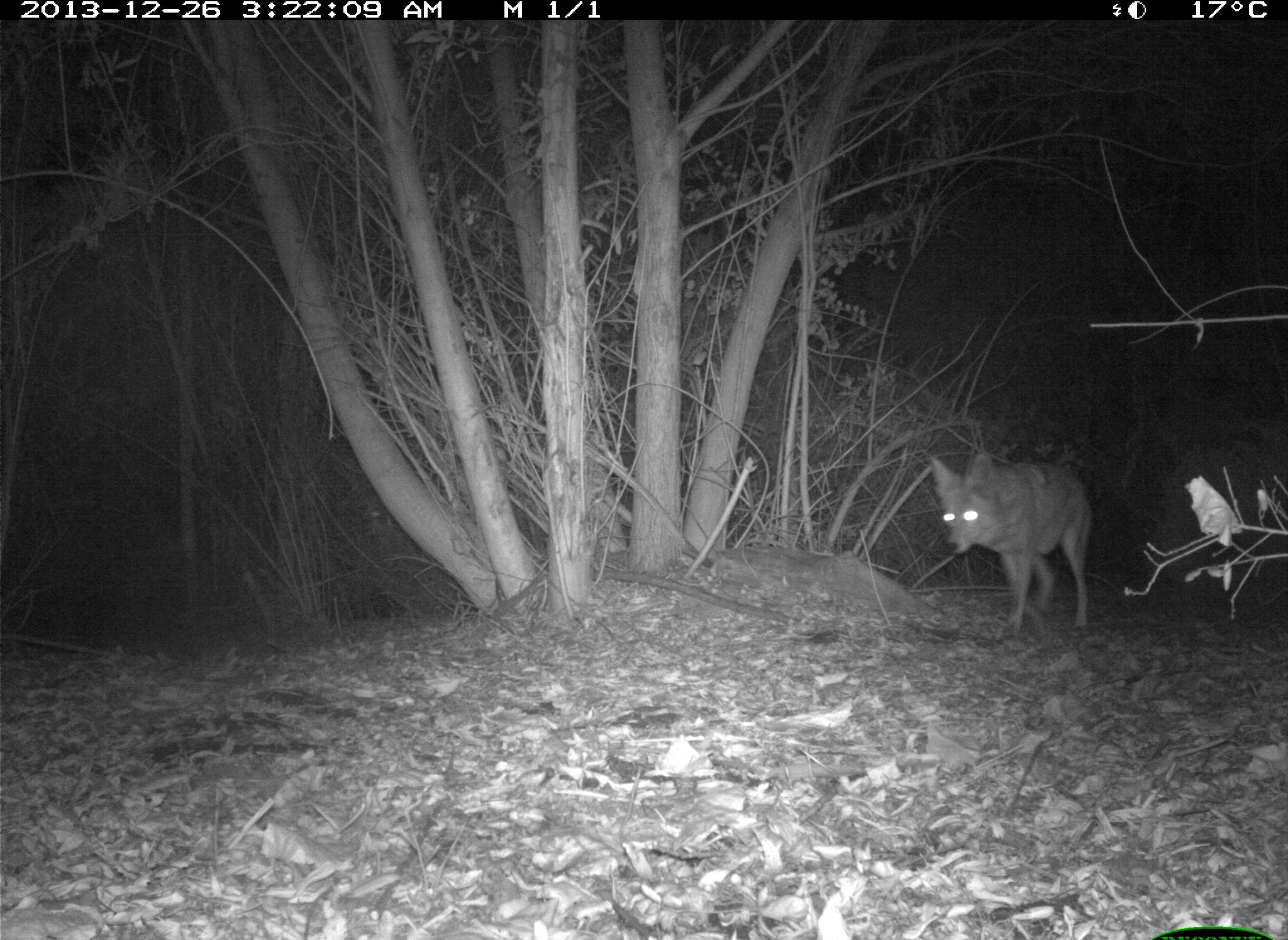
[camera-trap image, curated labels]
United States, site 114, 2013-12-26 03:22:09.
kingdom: Animalia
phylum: Chordata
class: Mammalia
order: Carnivora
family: Canidae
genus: Canis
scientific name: Canis latrans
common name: coyote